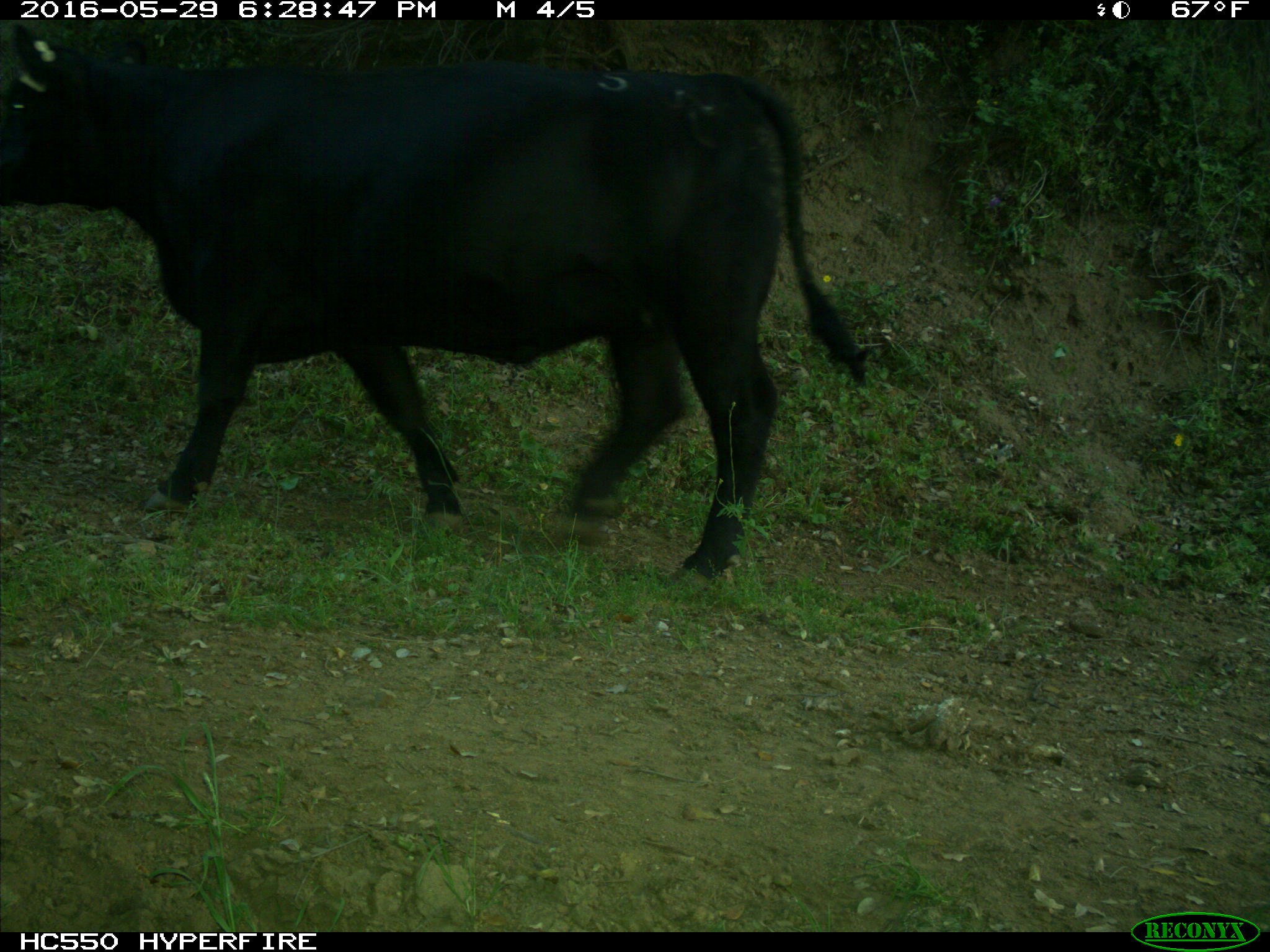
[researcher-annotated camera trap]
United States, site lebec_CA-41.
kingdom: Animalia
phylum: Chordata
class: Mammalia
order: Artiodactyla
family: Bovidae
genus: Bos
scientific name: Bos taurus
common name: domestic cow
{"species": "Bos taurus (domestic cow)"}